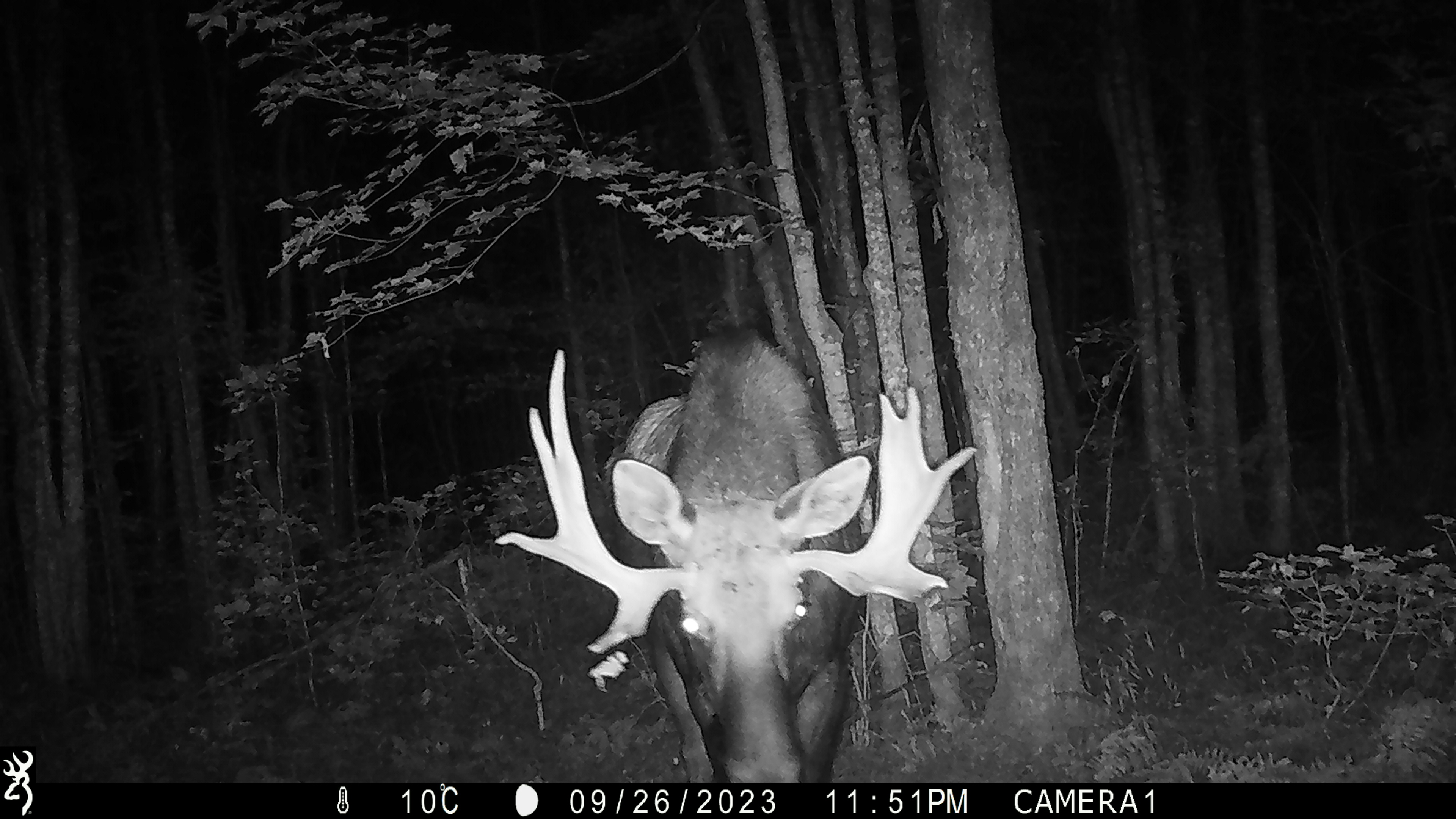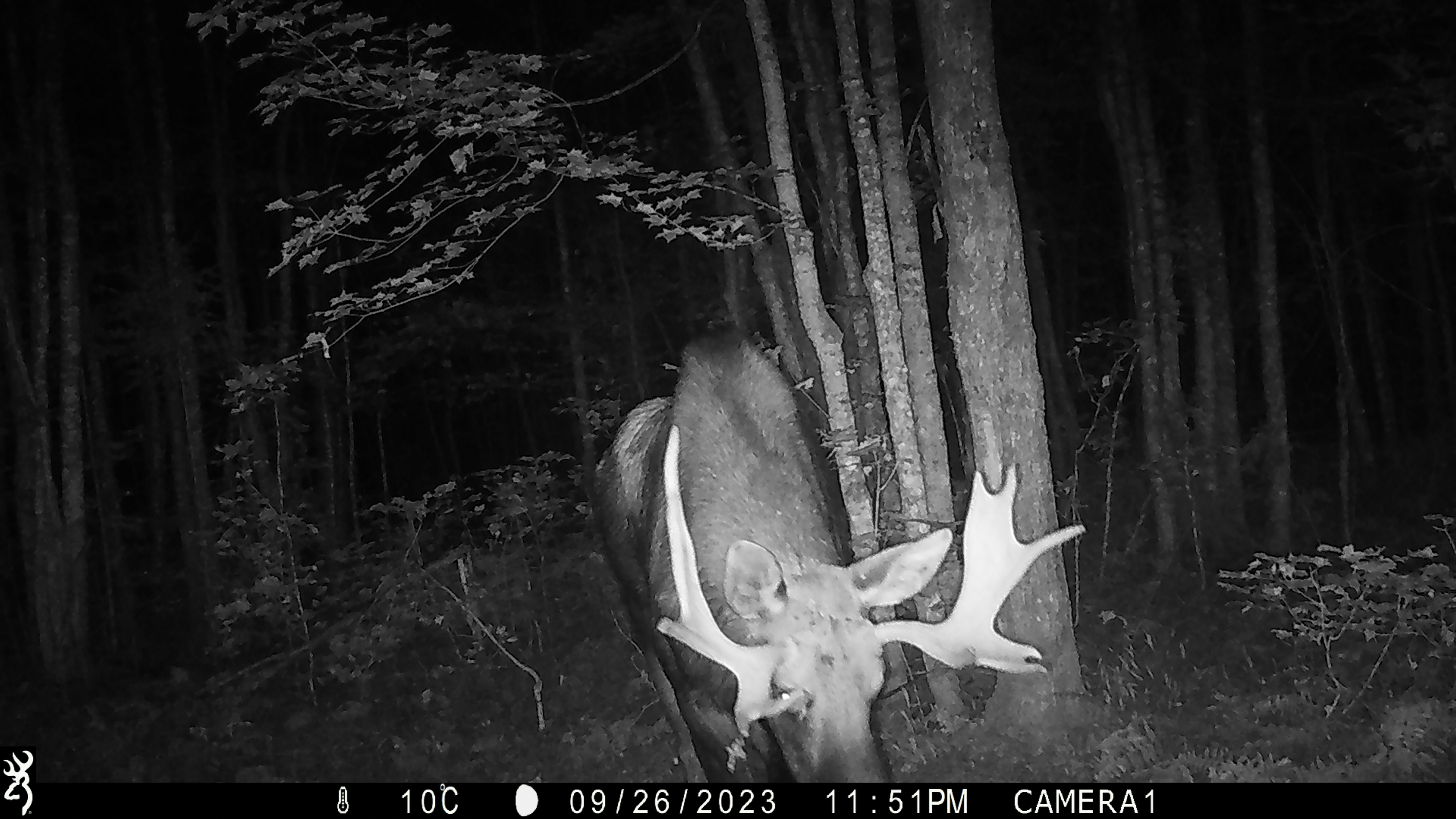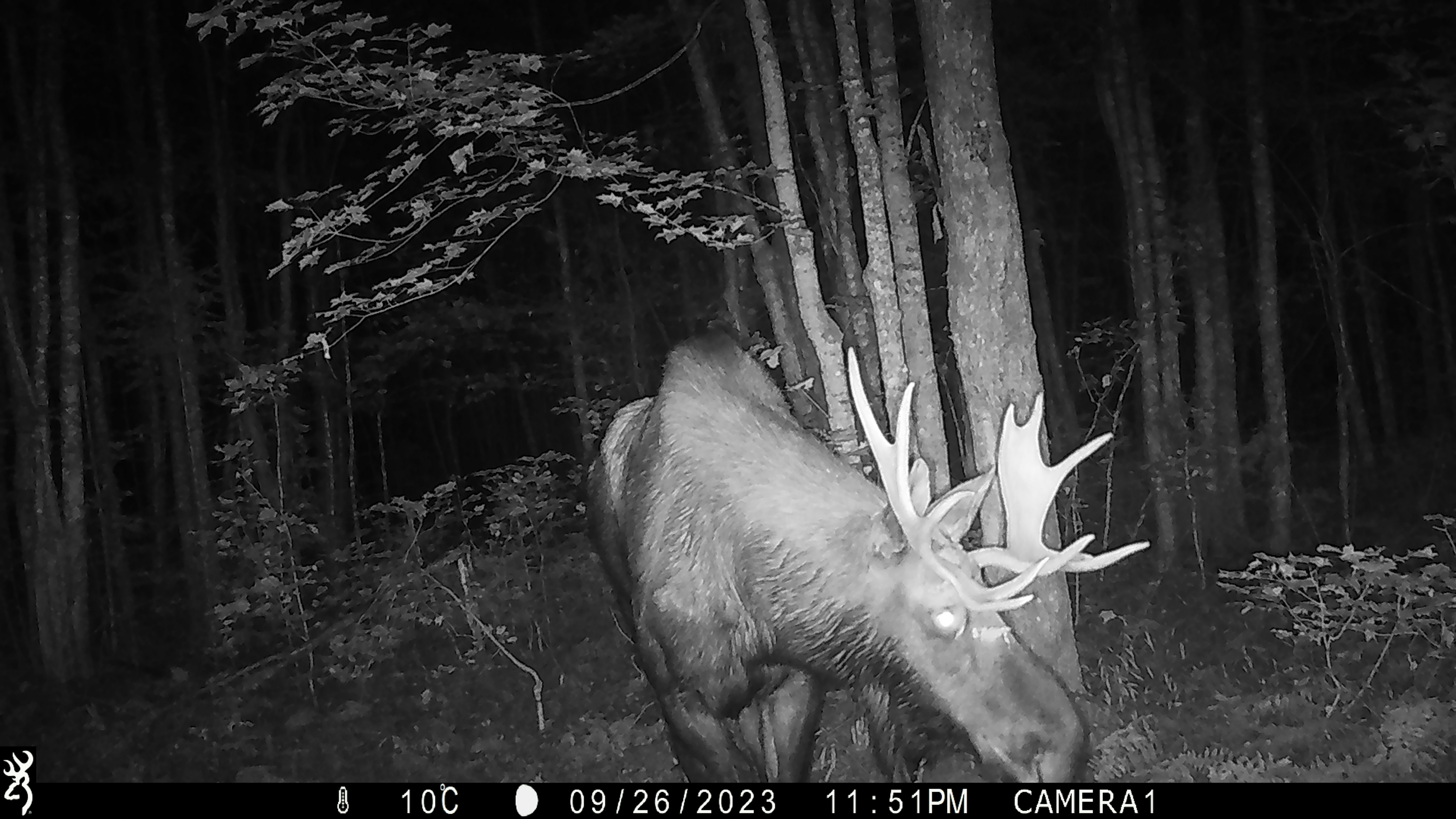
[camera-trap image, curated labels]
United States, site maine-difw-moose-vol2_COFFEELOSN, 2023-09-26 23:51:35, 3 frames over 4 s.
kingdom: Animalia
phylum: Chordata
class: Mammalia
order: Artiodactyla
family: Cervidae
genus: Alces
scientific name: Alces alces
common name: moose